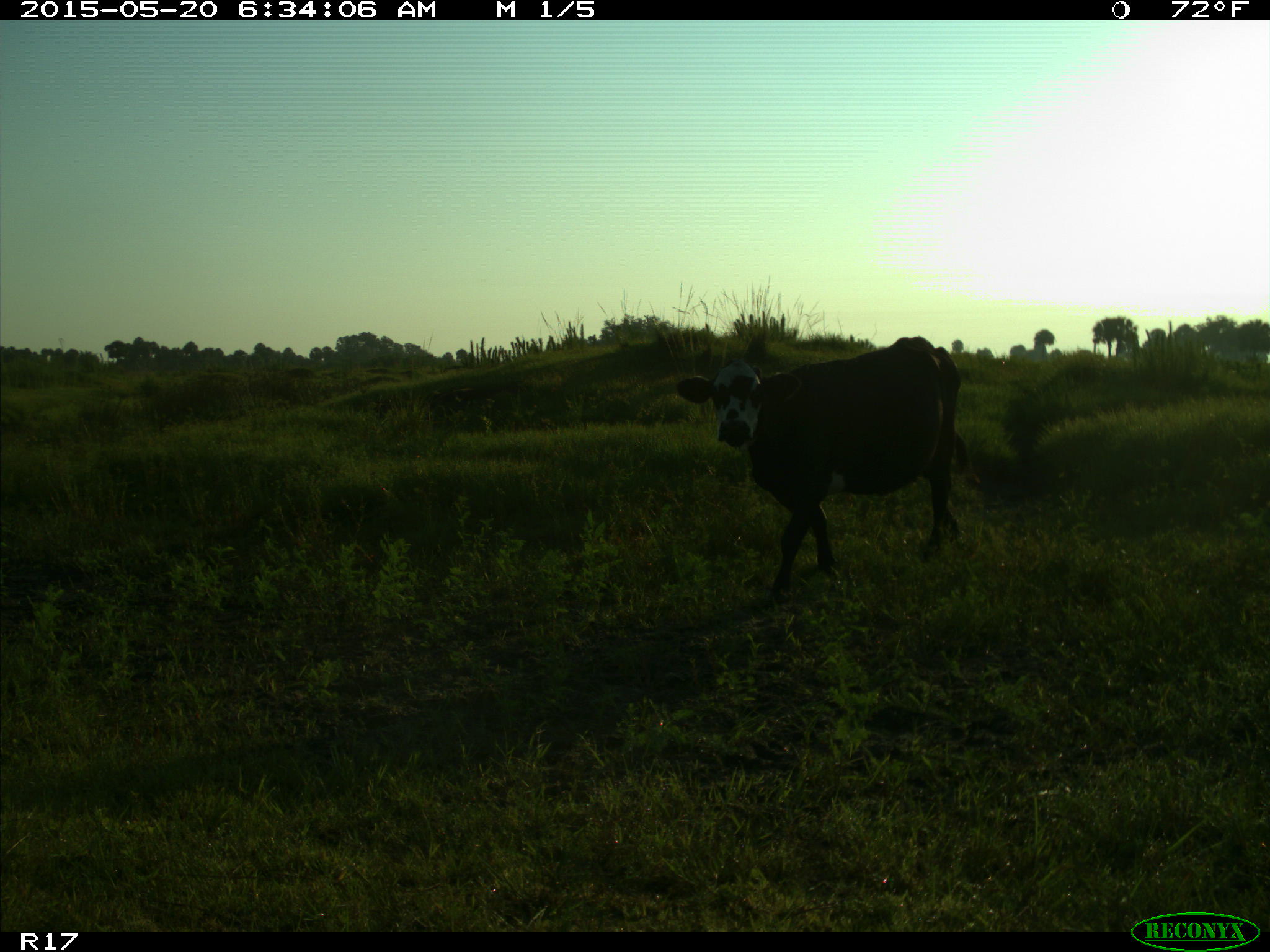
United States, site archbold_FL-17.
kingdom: Animalia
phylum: Chordata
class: Mammalia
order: Artiodactyla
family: Bovidae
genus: Bos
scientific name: Bos taurus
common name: domestic cow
Bos taurus (domestic cow).